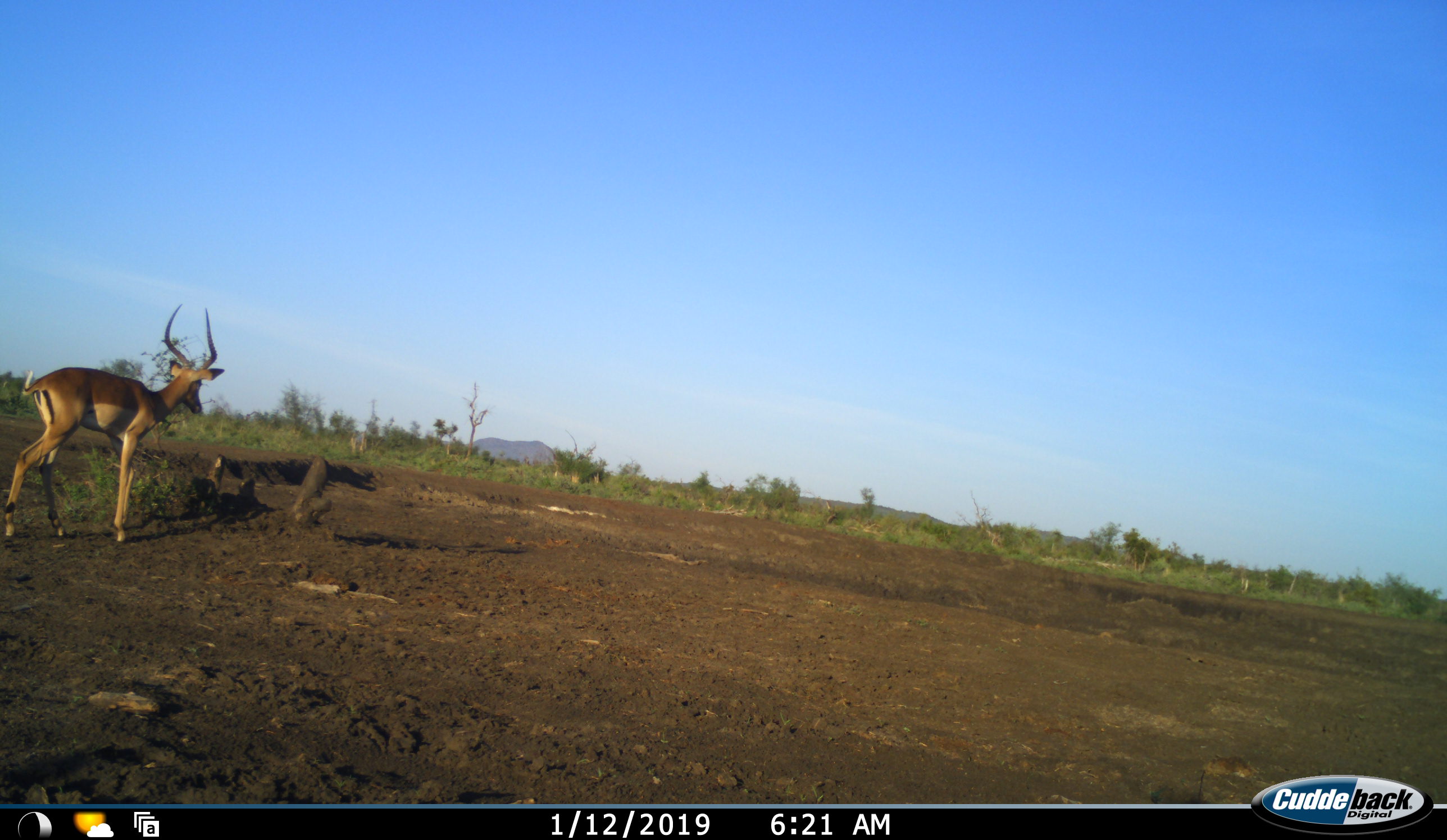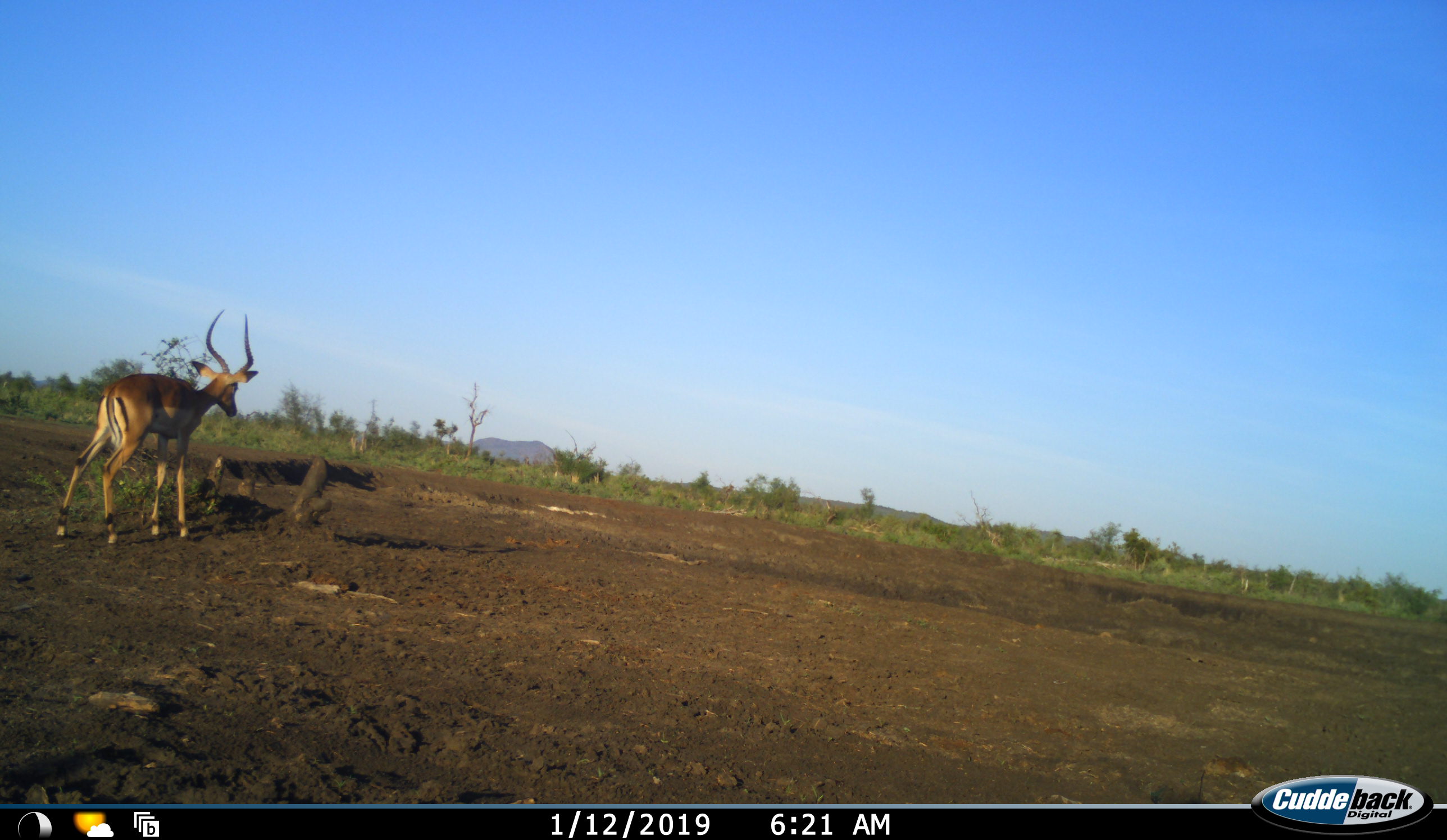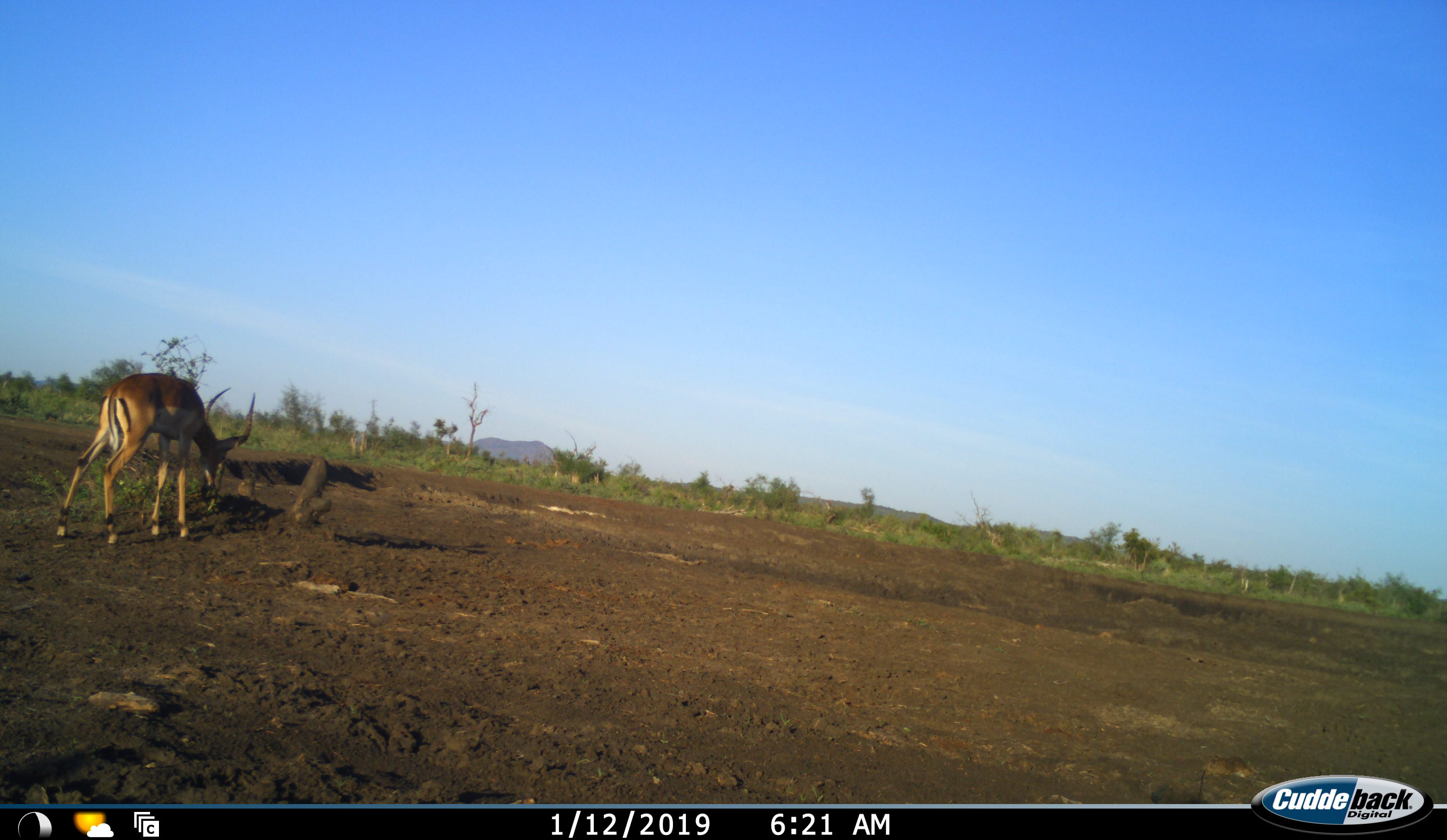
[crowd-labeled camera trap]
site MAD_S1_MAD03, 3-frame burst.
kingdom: Animalia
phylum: Chordata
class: Mammalia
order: Artiodactyla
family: Bovidae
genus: Aepyceros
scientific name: Aepyceros melampus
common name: impala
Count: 1.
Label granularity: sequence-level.